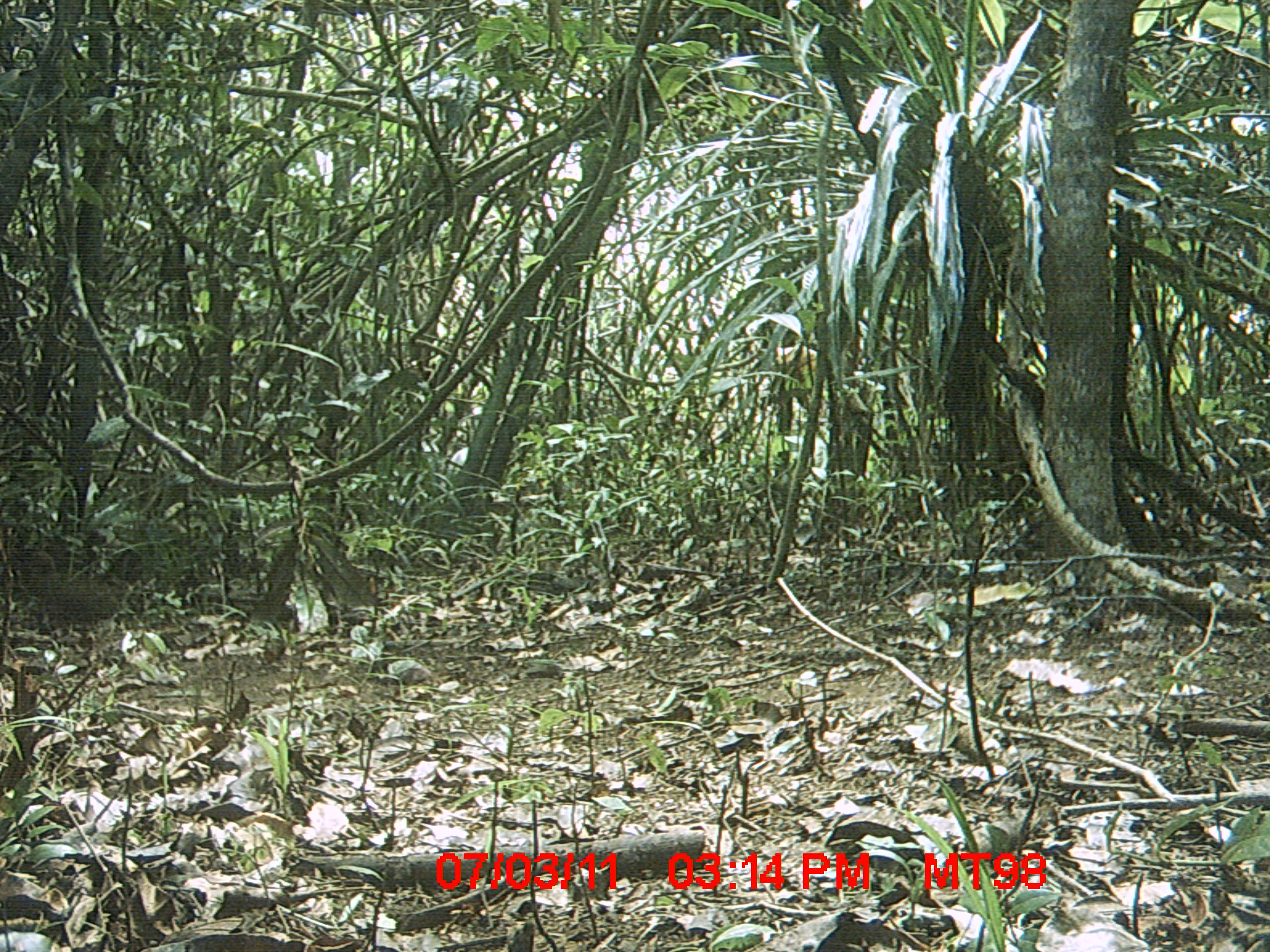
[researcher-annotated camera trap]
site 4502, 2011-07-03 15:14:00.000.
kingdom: Animalia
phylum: Chordata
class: Aves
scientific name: Aves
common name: bird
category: unknown bird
Unknown bird (bird) (Aves), count 1.